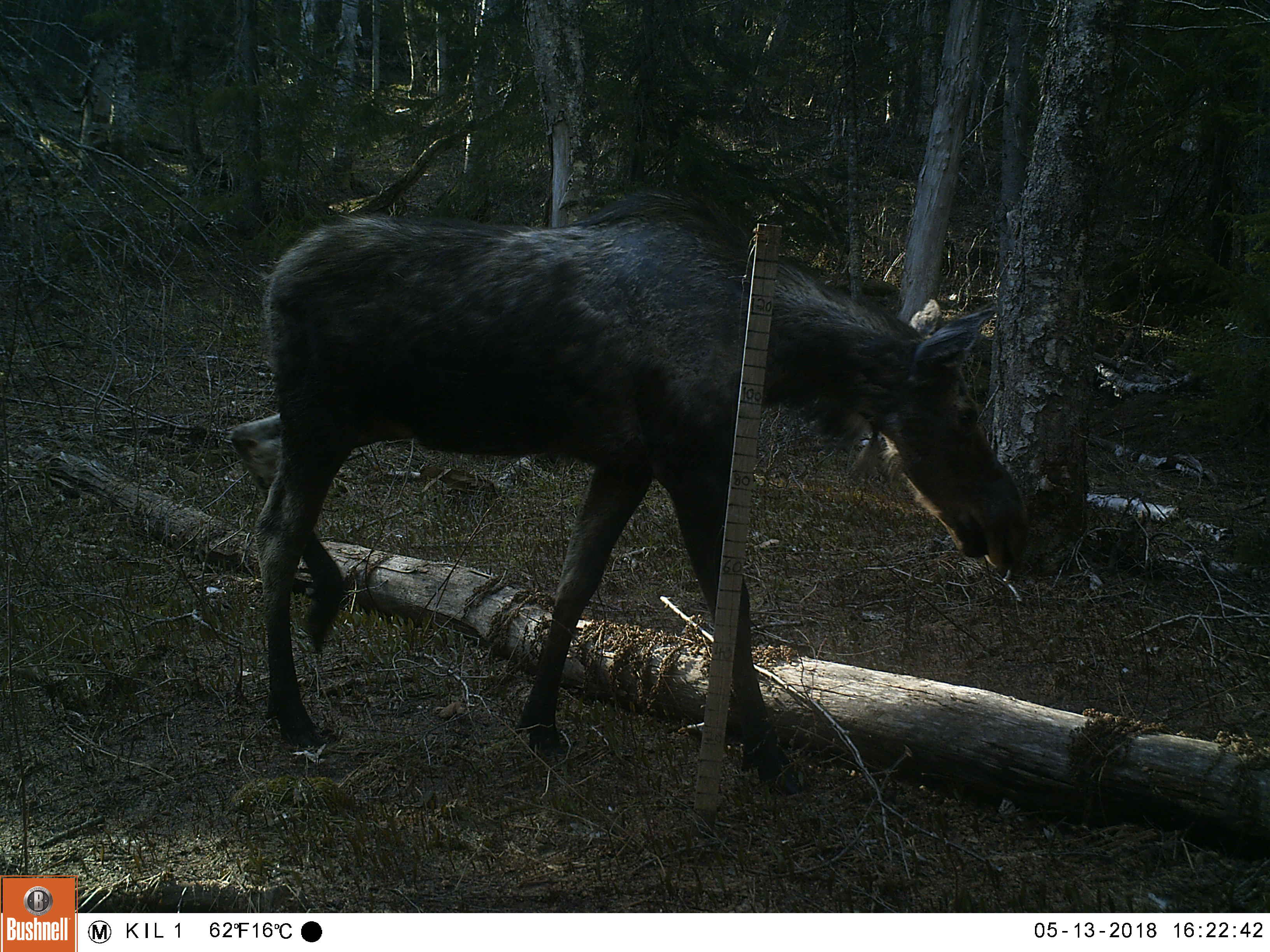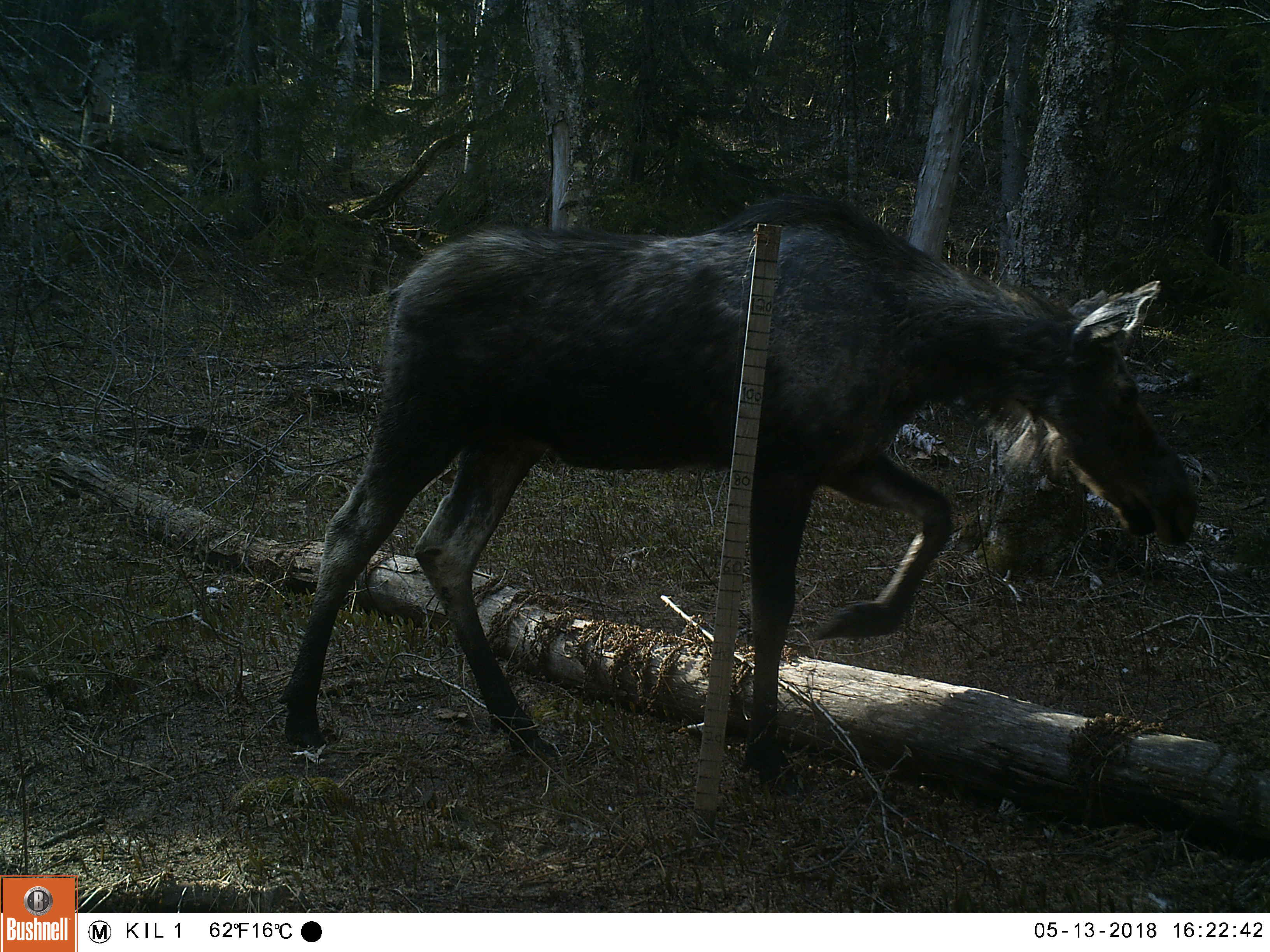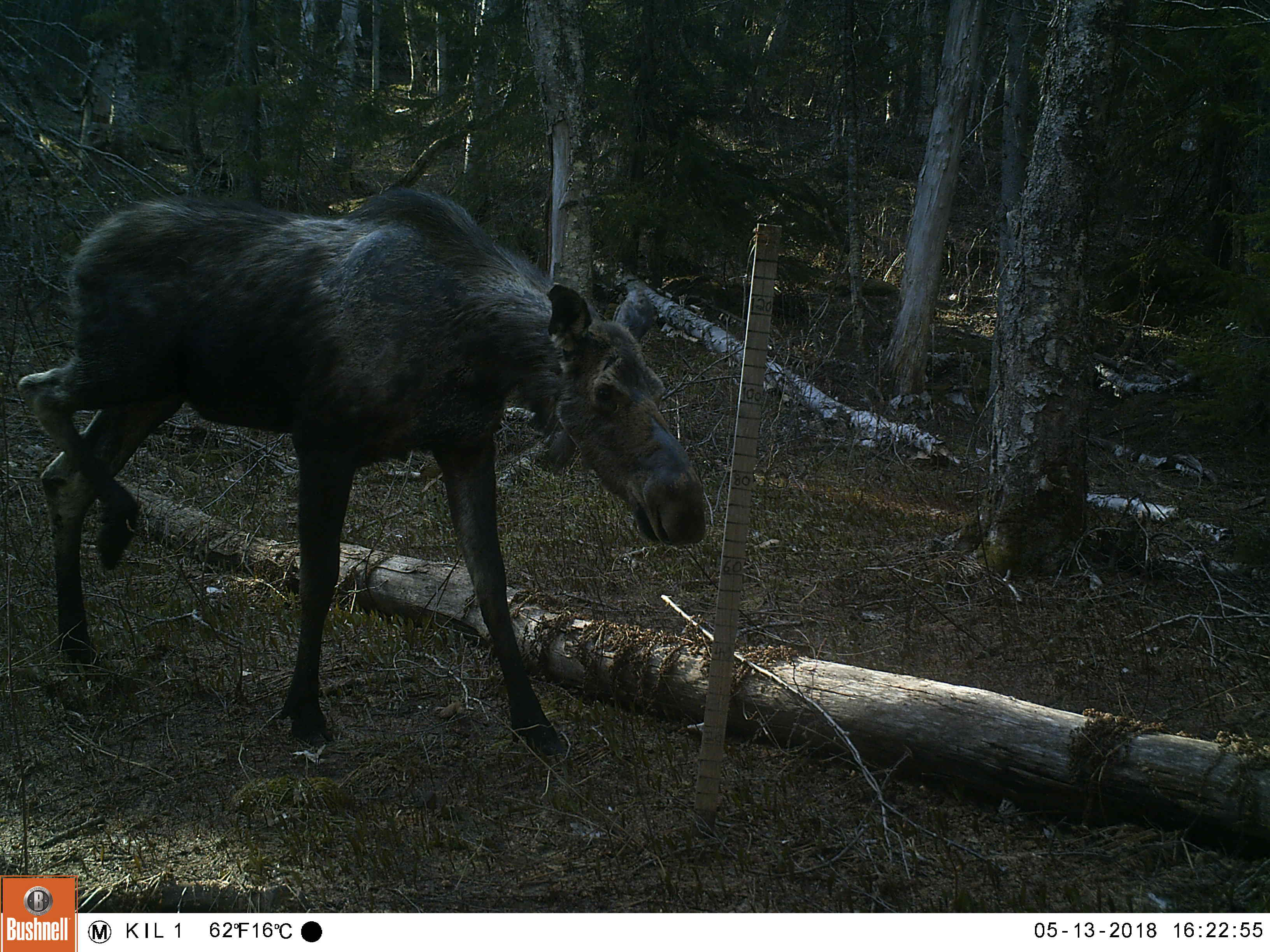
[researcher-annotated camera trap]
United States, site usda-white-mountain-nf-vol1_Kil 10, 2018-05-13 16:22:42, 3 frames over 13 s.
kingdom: Animalia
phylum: Chordata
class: Mammalia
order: Artiodactyla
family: Cervidae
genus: Alces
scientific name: Alces alces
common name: moose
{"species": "moose (Alces alces)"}